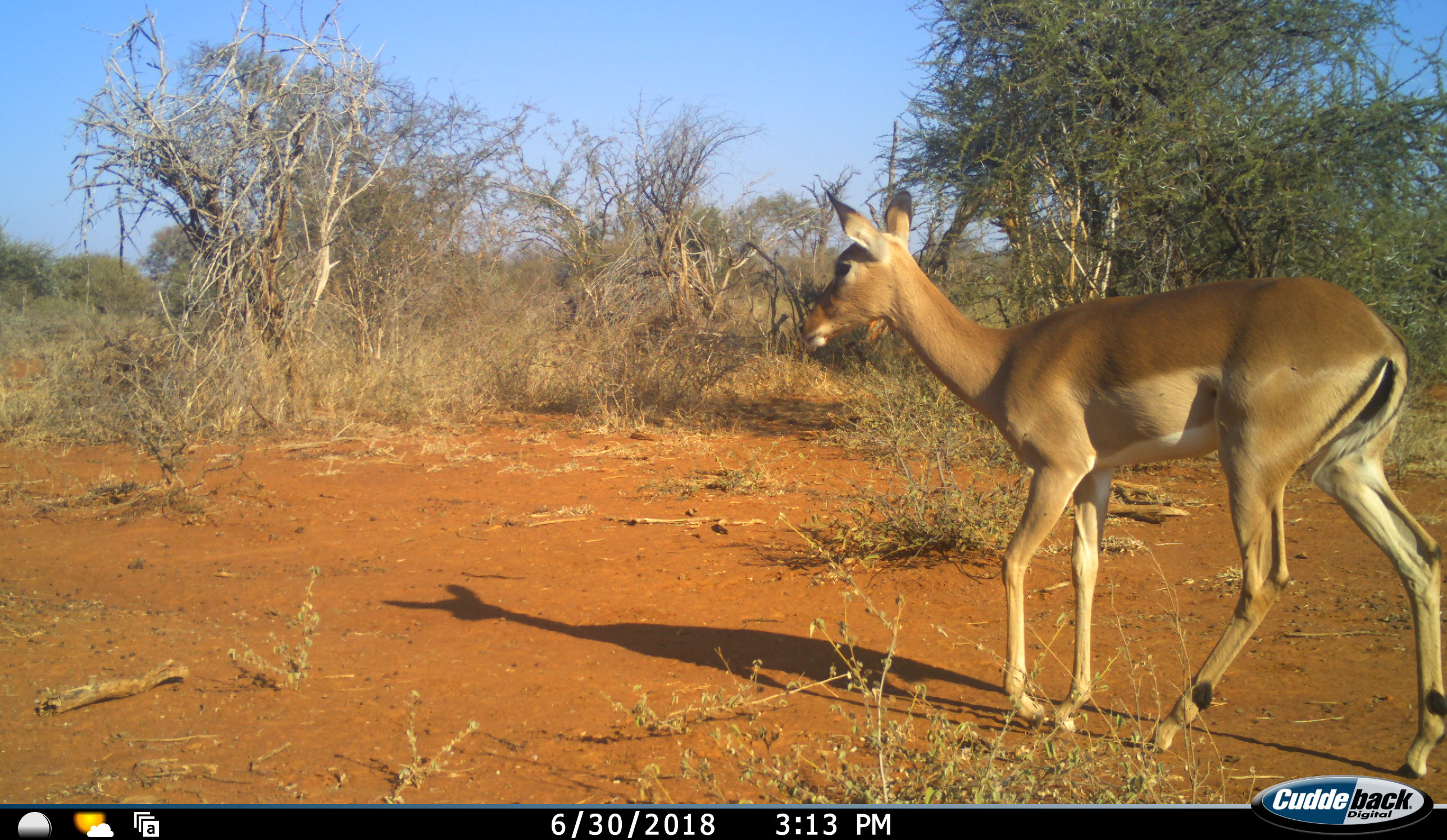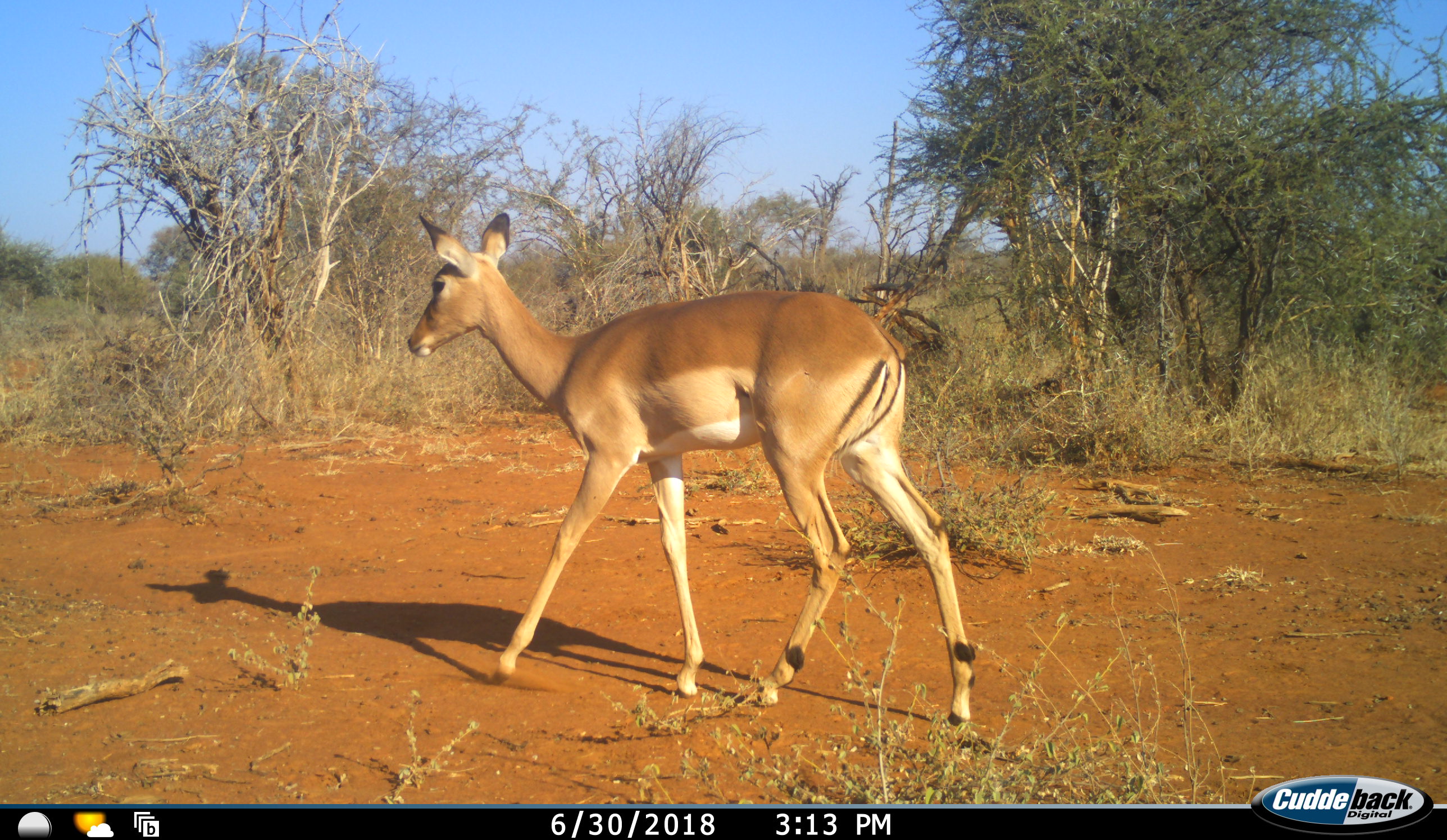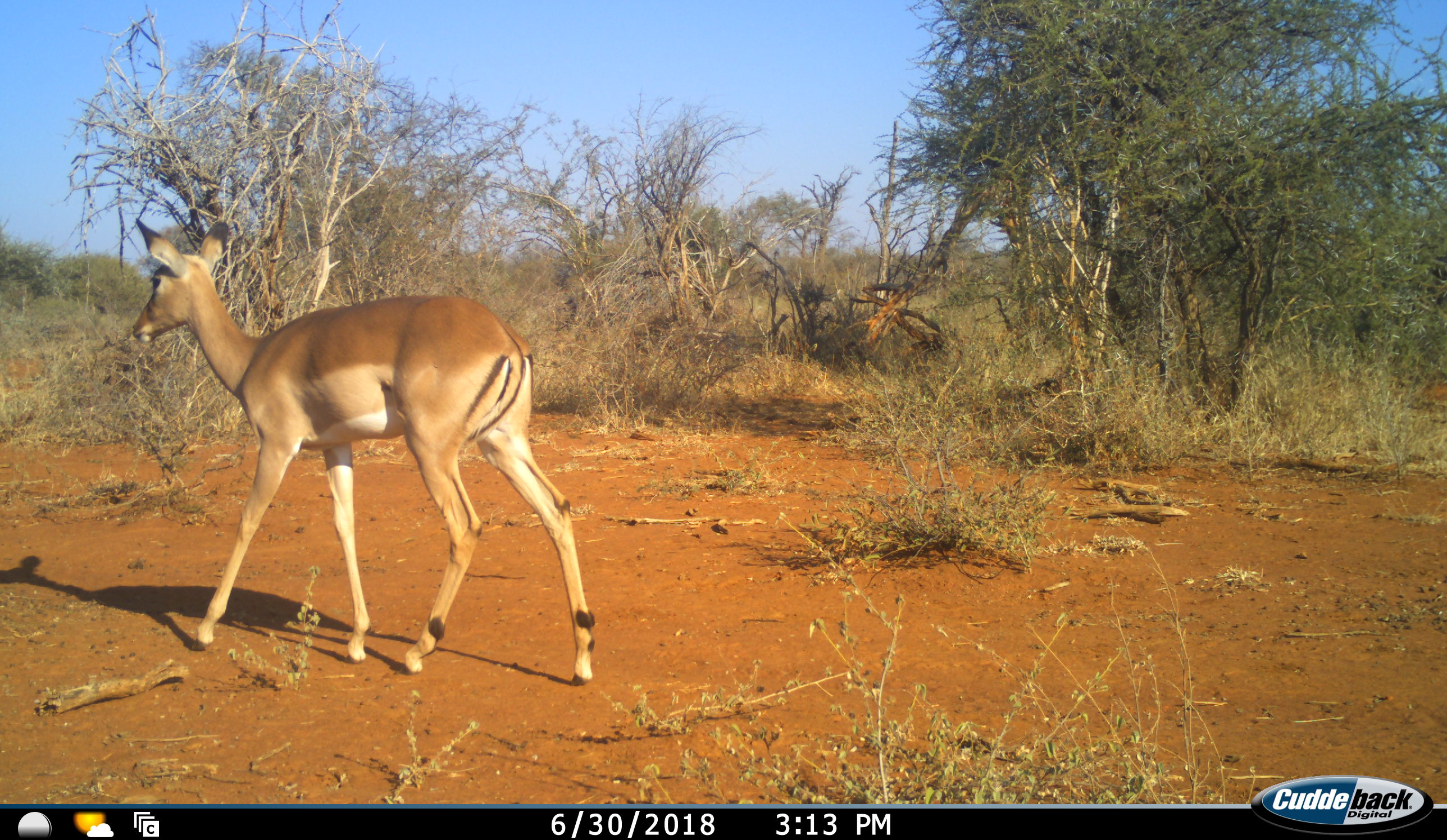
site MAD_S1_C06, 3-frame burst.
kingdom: Animalia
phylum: Chordata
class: Mammalia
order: Artiodactyla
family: Bovidae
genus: Aepyceros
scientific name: Aepyceros melampus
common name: impala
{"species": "impala (Aepyceros melampus)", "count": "1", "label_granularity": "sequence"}